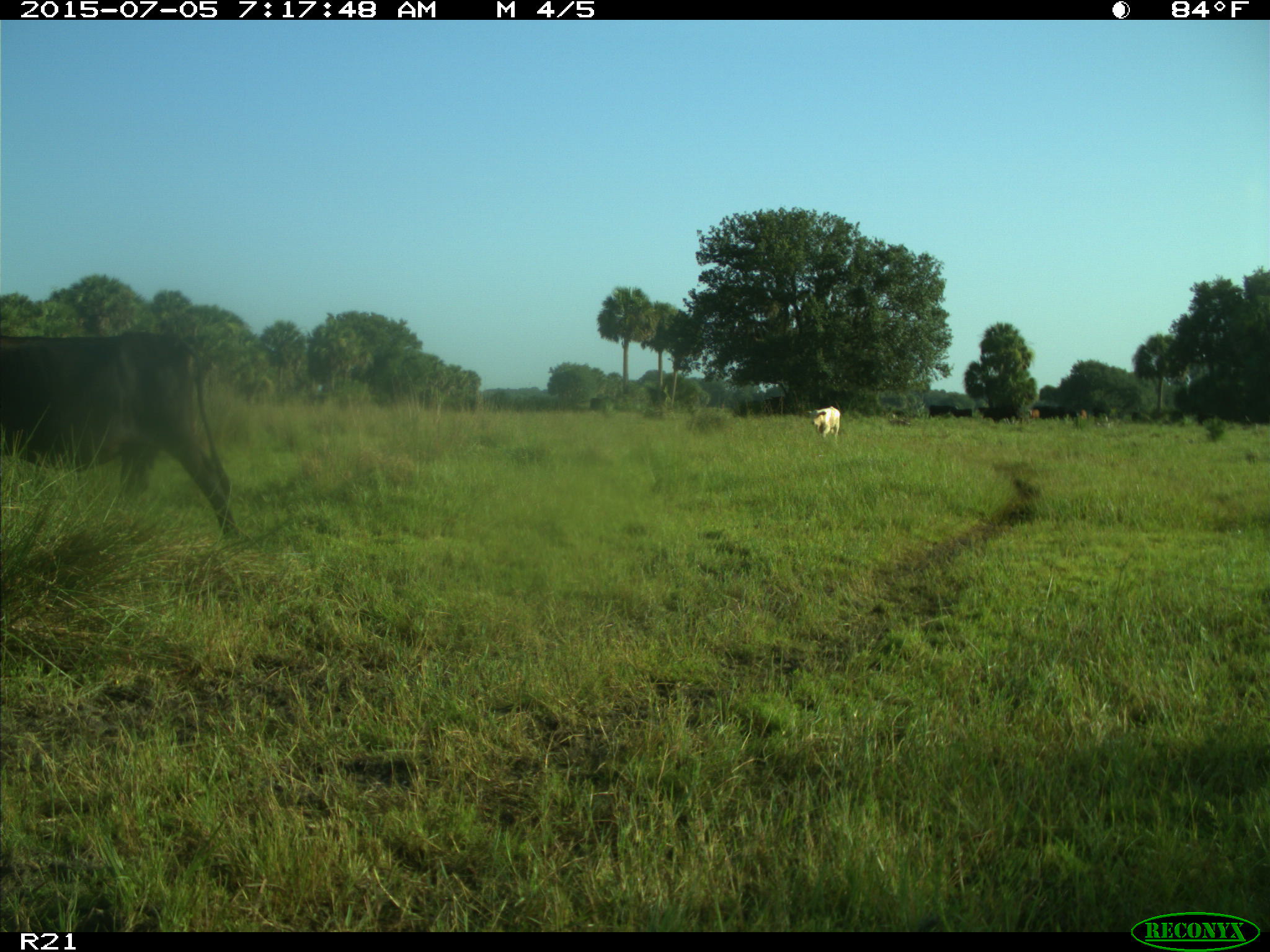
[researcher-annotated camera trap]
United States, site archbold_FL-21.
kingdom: Animalia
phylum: Chordata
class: Mammalia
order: Artiodactyla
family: Bovidae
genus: Bos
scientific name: Bos taurus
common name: domestic cow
Bos taurus (domestic cow).